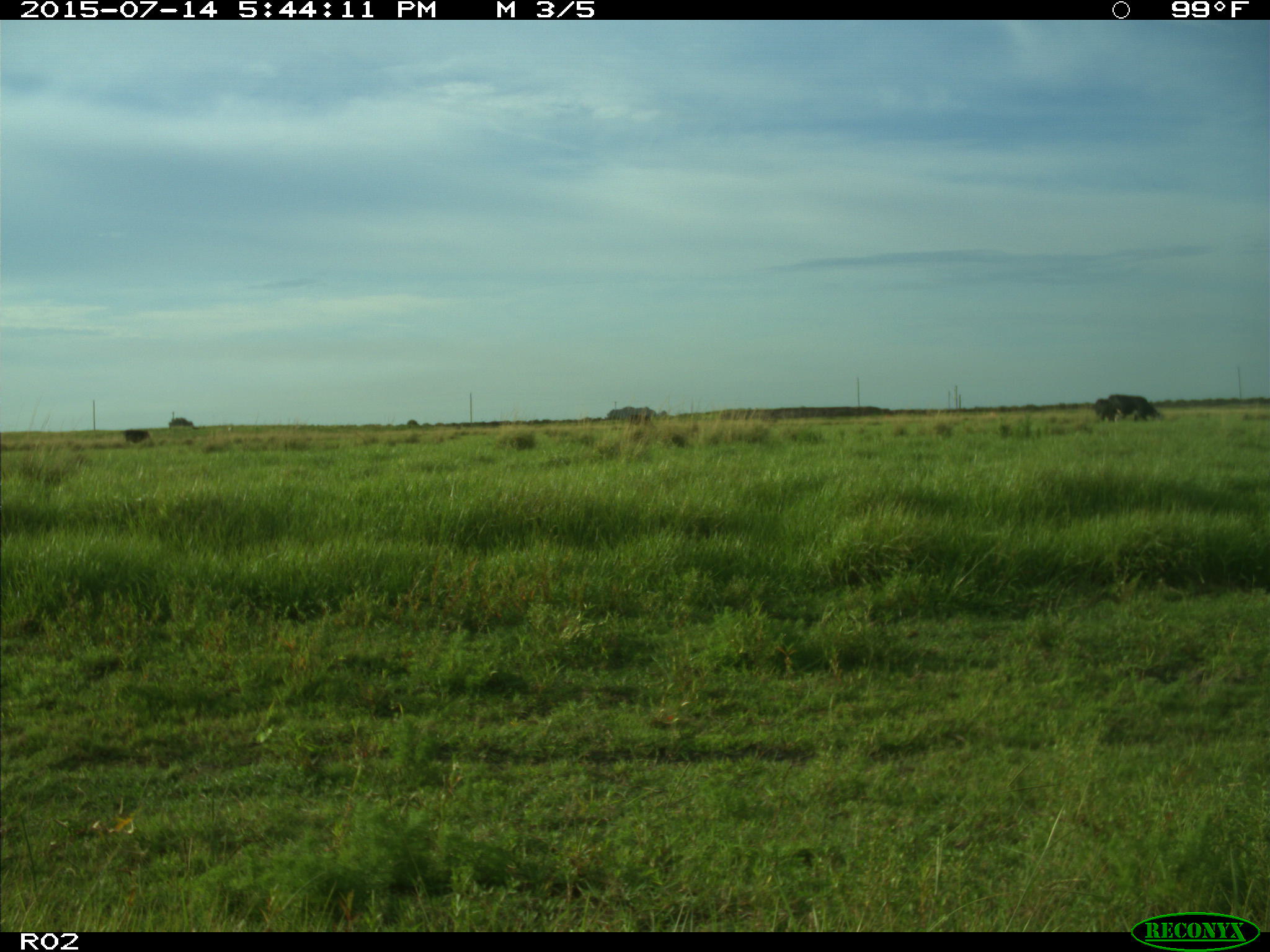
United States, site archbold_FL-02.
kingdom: Animalia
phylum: Chordata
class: Mammalia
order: Artiodactyla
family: Bovidae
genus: Bos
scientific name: Bos taurus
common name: domestic cow